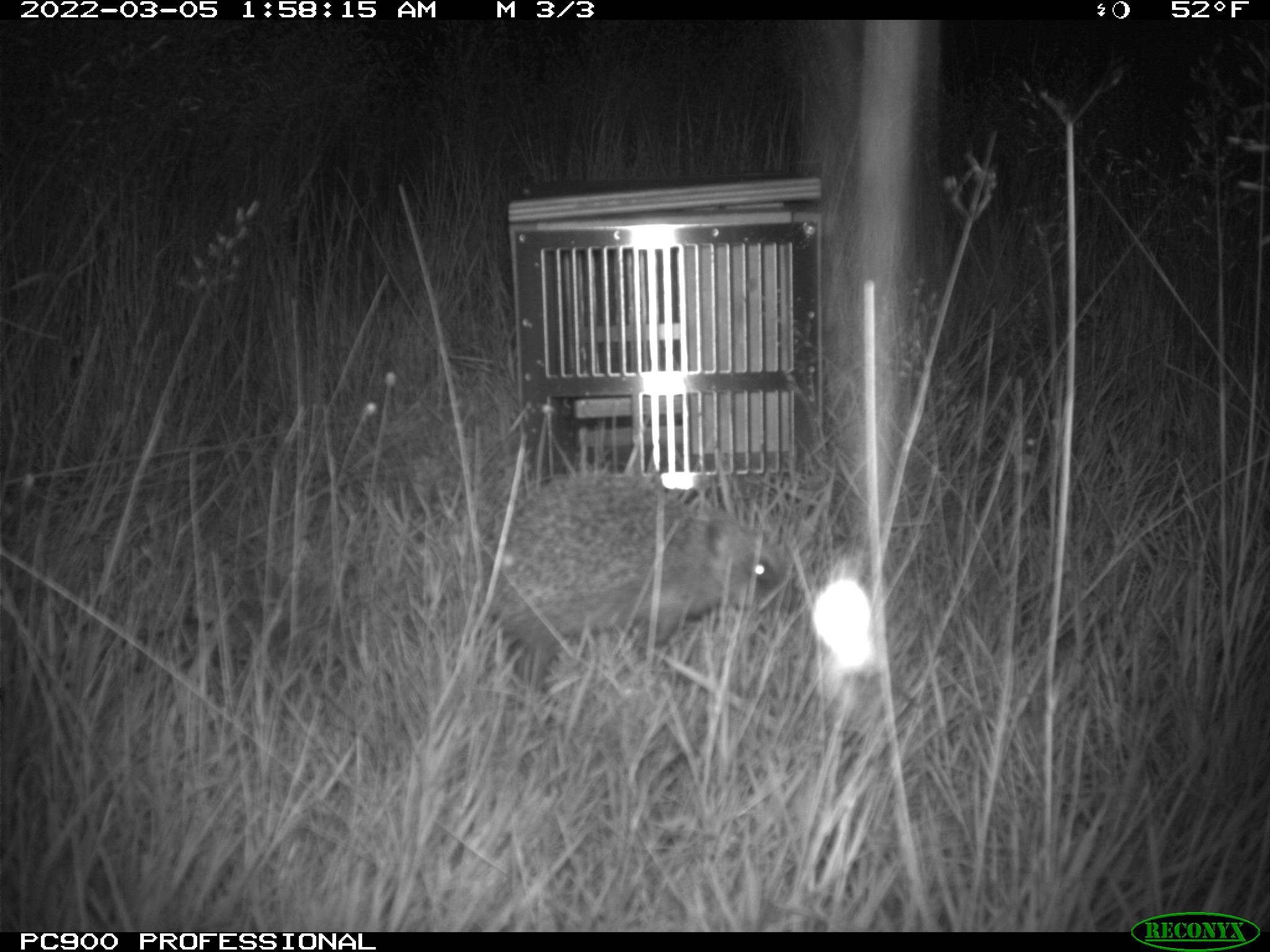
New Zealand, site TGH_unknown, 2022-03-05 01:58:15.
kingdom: Animalia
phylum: Chordata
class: Mammalia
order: Eulipotyphla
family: Erinaceidae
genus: Erinaceus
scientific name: Erinaceus europaeus europaeus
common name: european hedgehog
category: hedgehog